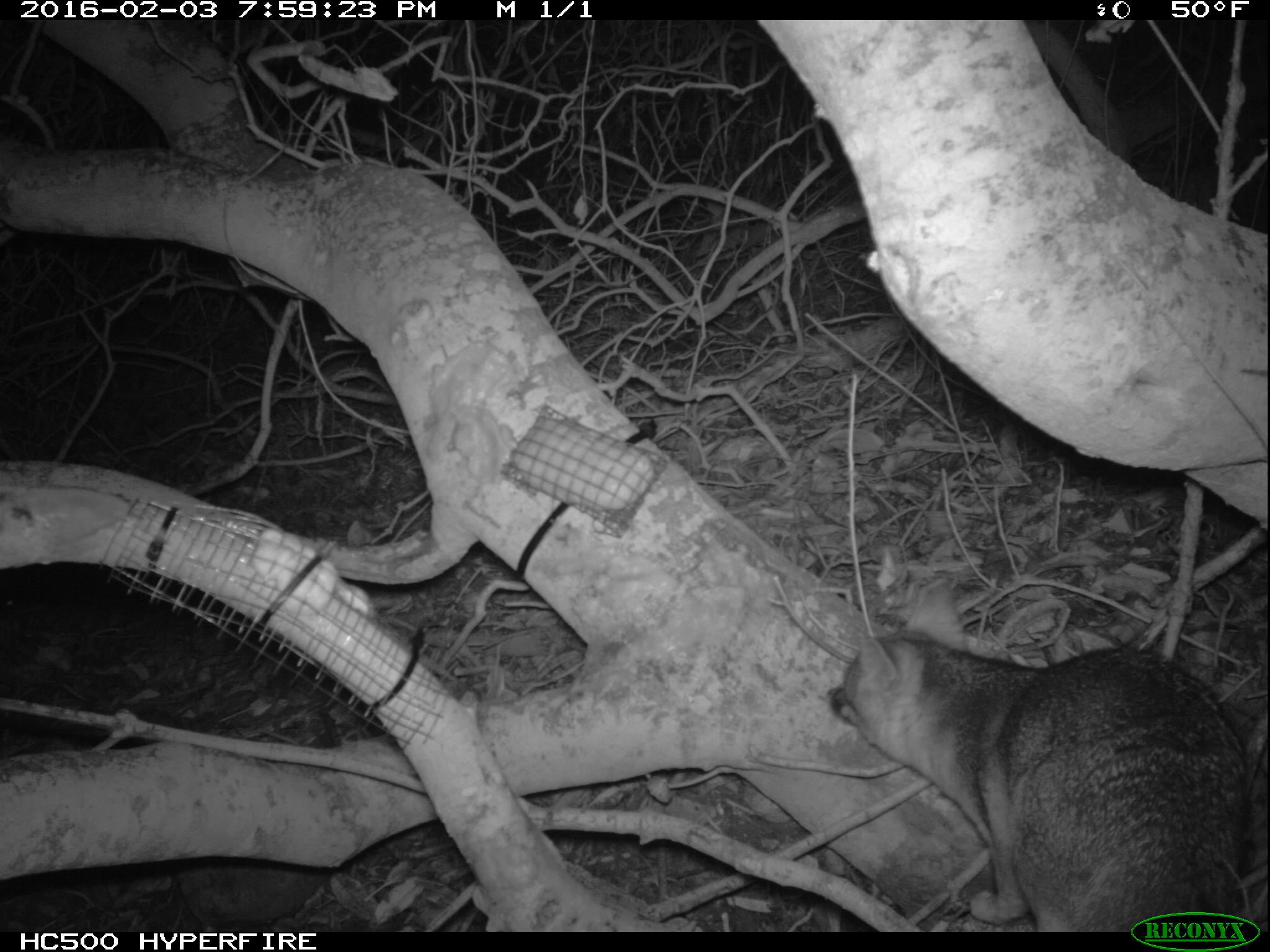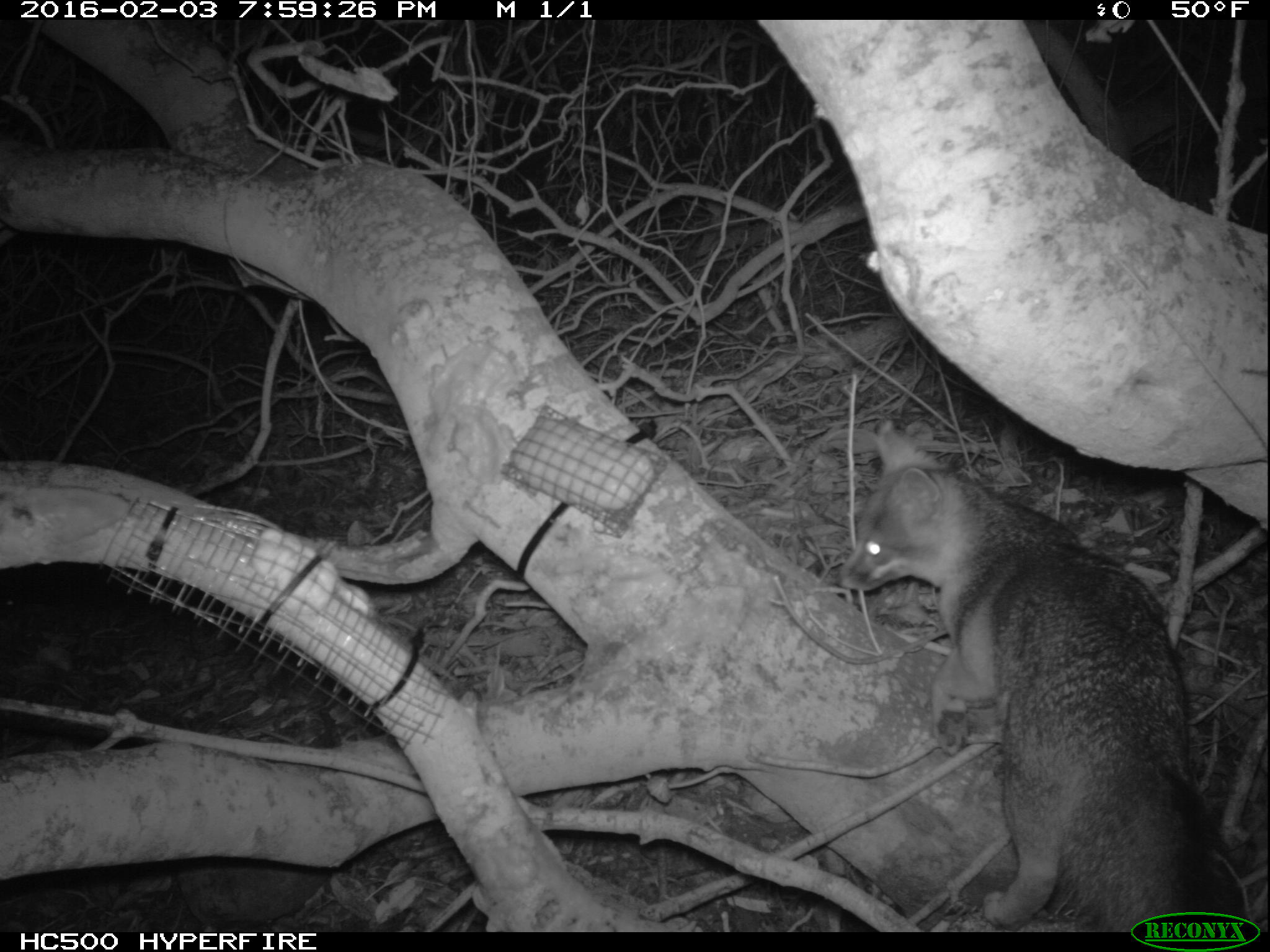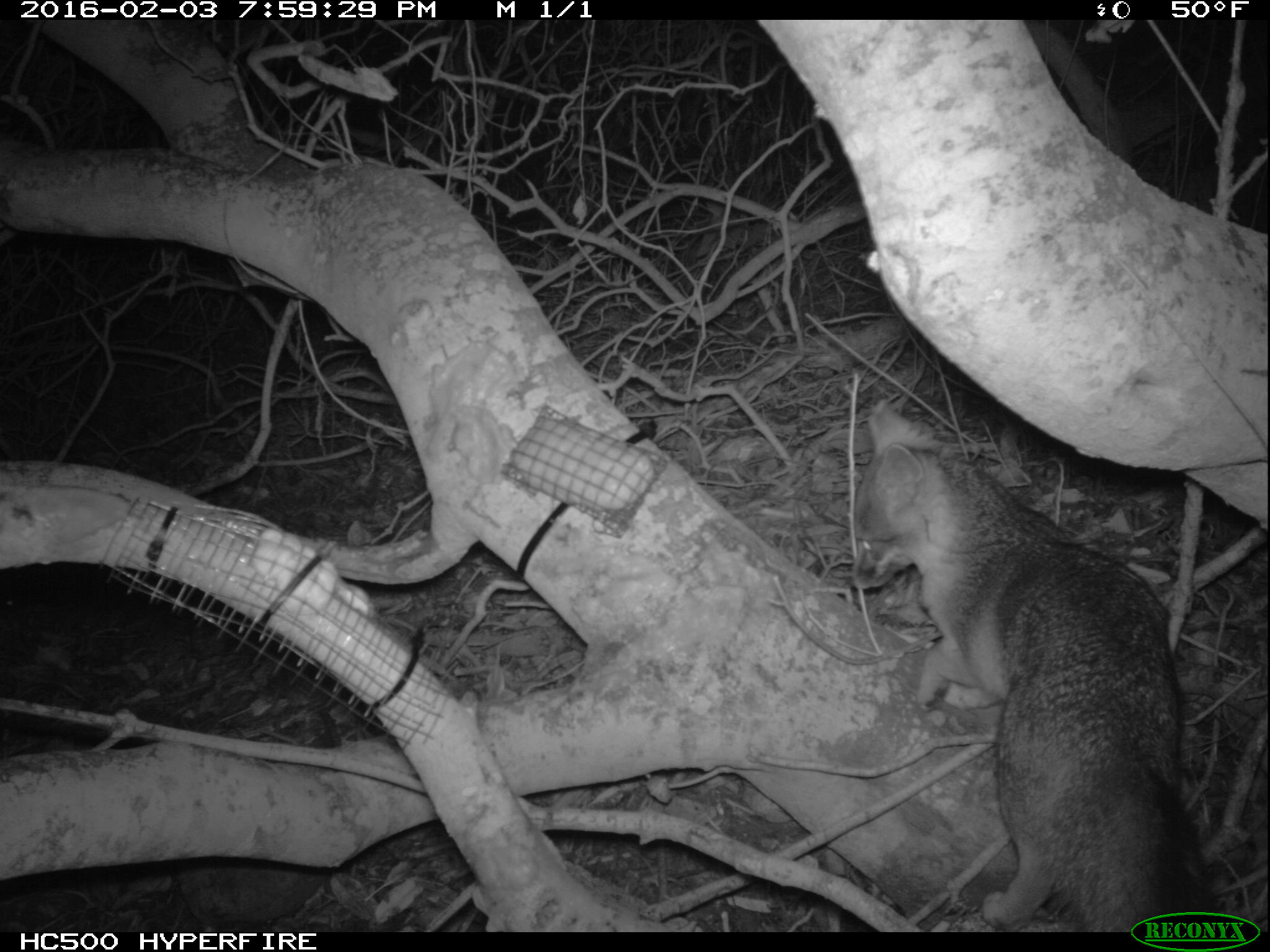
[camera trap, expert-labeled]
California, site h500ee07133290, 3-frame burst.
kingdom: Animalia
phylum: Chordata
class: Mammalia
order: Carnivora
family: Canidae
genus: Urocyon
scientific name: Urocyon littoralis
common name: island fox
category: fox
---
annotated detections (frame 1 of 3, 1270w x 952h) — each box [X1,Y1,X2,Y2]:
fox: [825,577,1249,930]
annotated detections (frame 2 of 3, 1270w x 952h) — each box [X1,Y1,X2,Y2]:
fox: [836,426,1250,931]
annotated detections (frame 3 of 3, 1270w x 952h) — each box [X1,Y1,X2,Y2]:
fox: [843,400,1223,931]